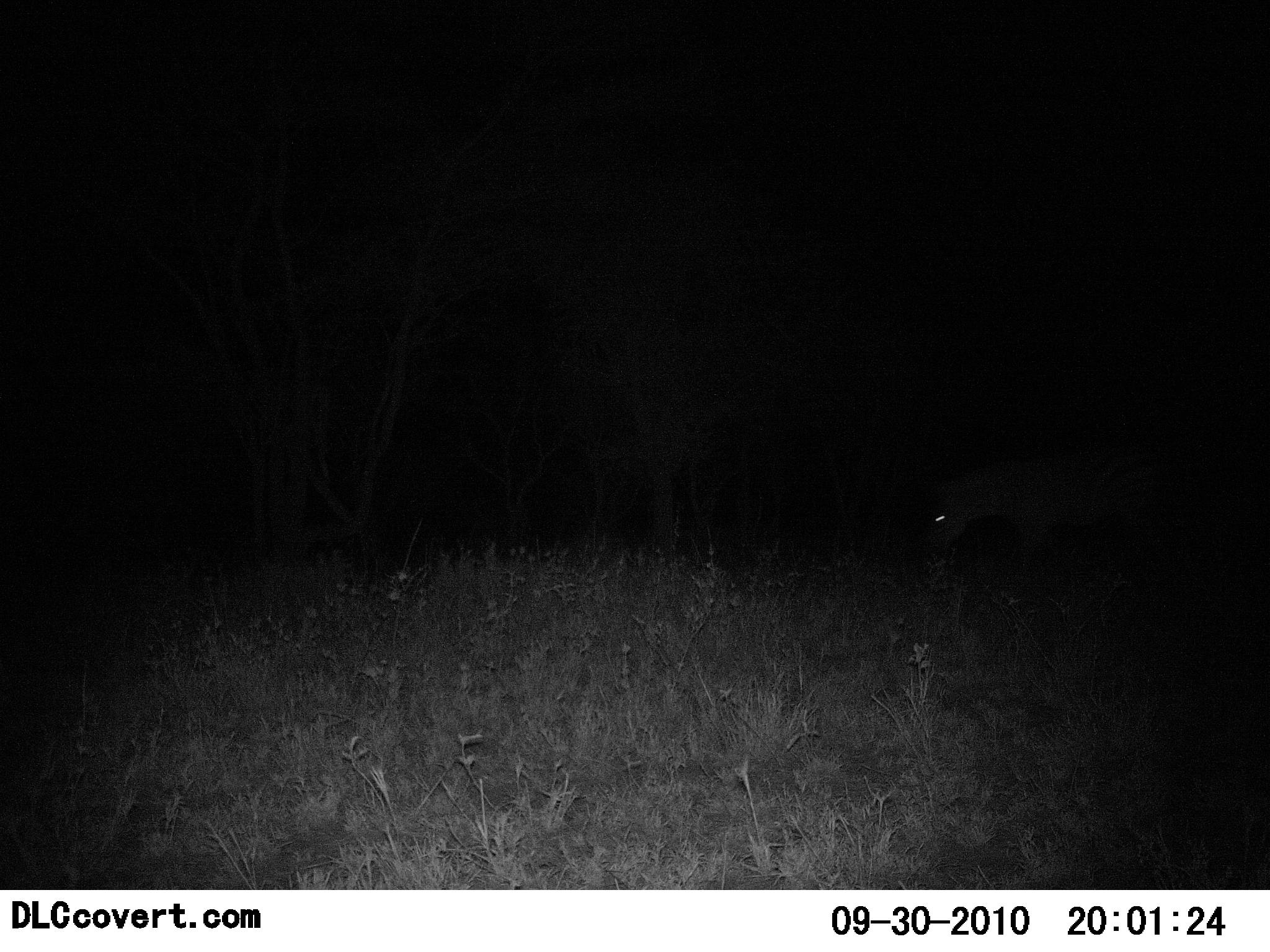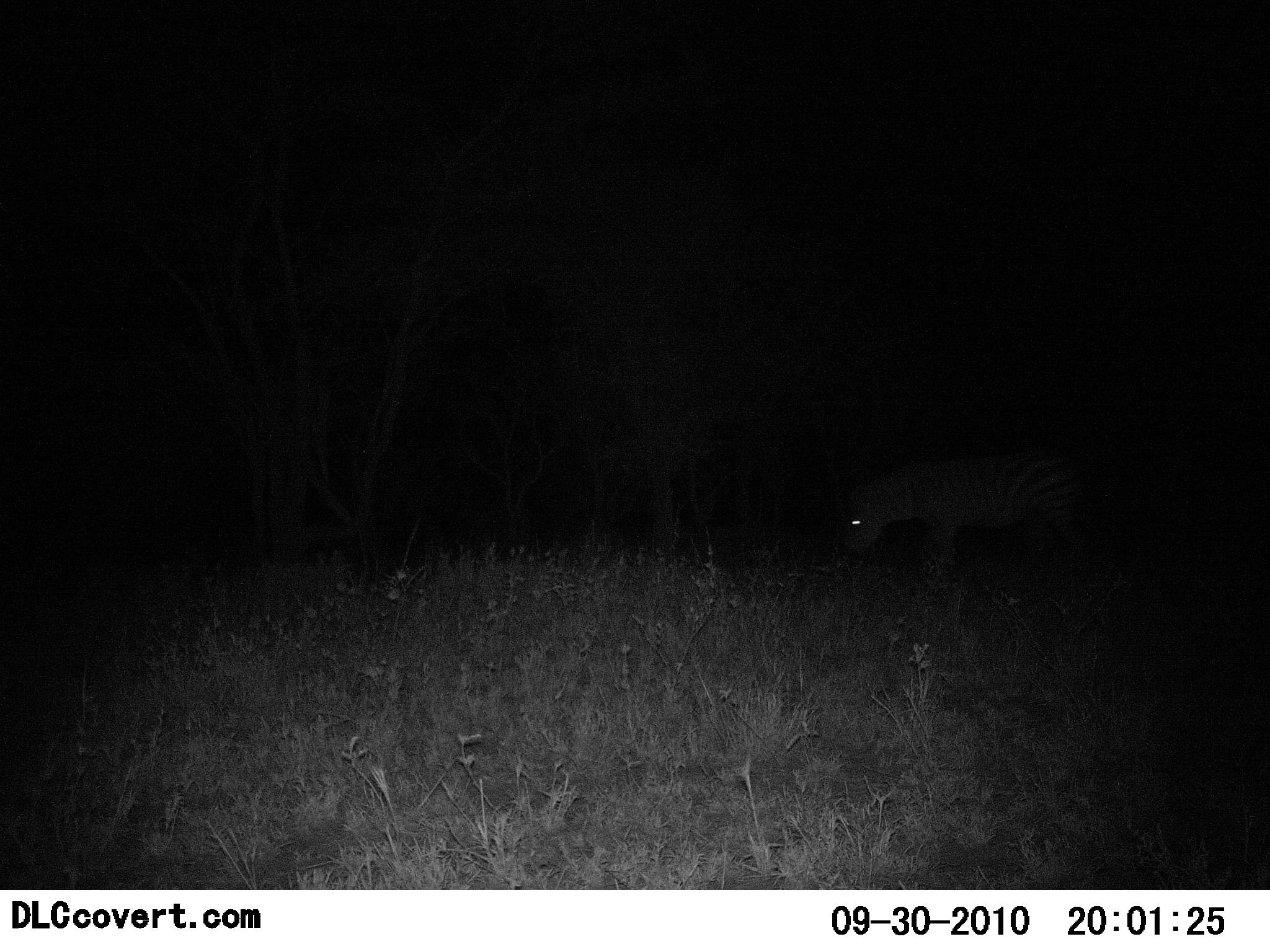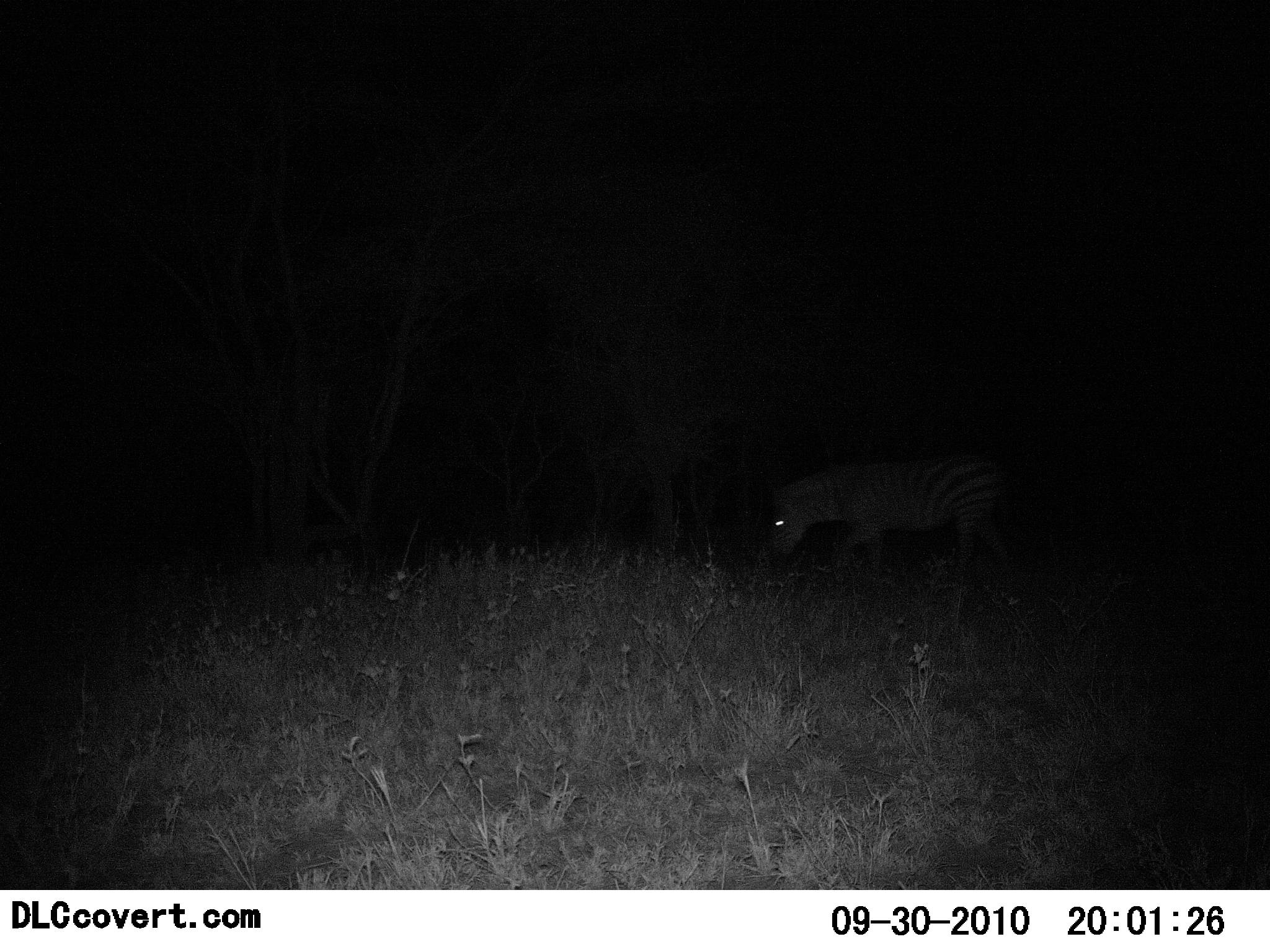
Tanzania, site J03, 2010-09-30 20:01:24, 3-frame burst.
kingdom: Animalia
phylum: Chordata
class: Mammalia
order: Perissodactyla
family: Equidae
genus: Equus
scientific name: Equus quagga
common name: plains zebra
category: zebra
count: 1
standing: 0%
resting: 0%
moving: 80%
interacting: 0%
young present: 0%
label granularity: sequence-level